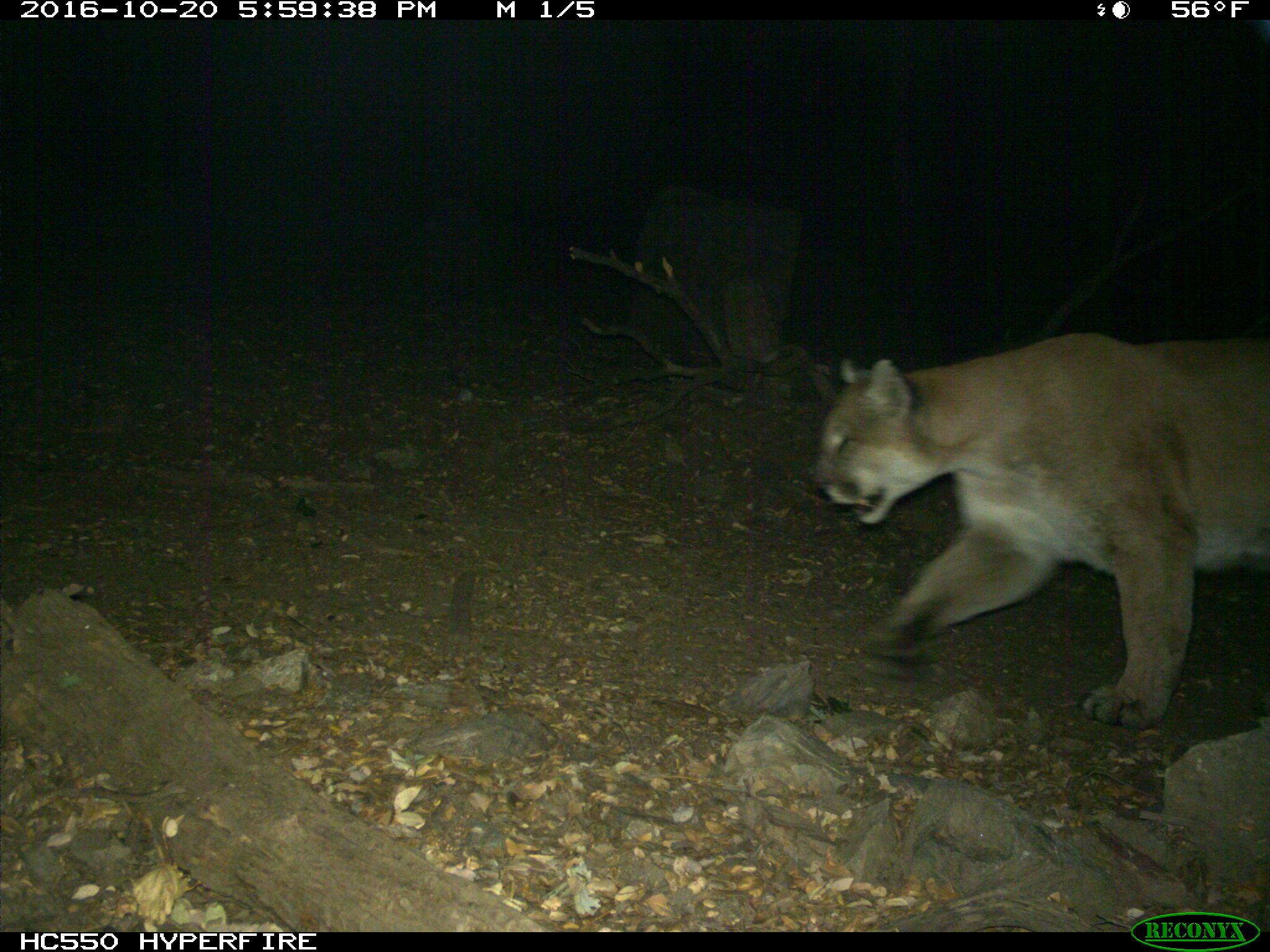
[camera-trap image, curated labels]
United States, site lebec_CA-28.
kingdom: Animalia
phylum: Chordata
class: Mammalia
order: Carnivora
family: Felidae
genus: Puma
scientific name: Puma concolor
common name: mountain lion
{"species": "Puma concolor (mountain lion)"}